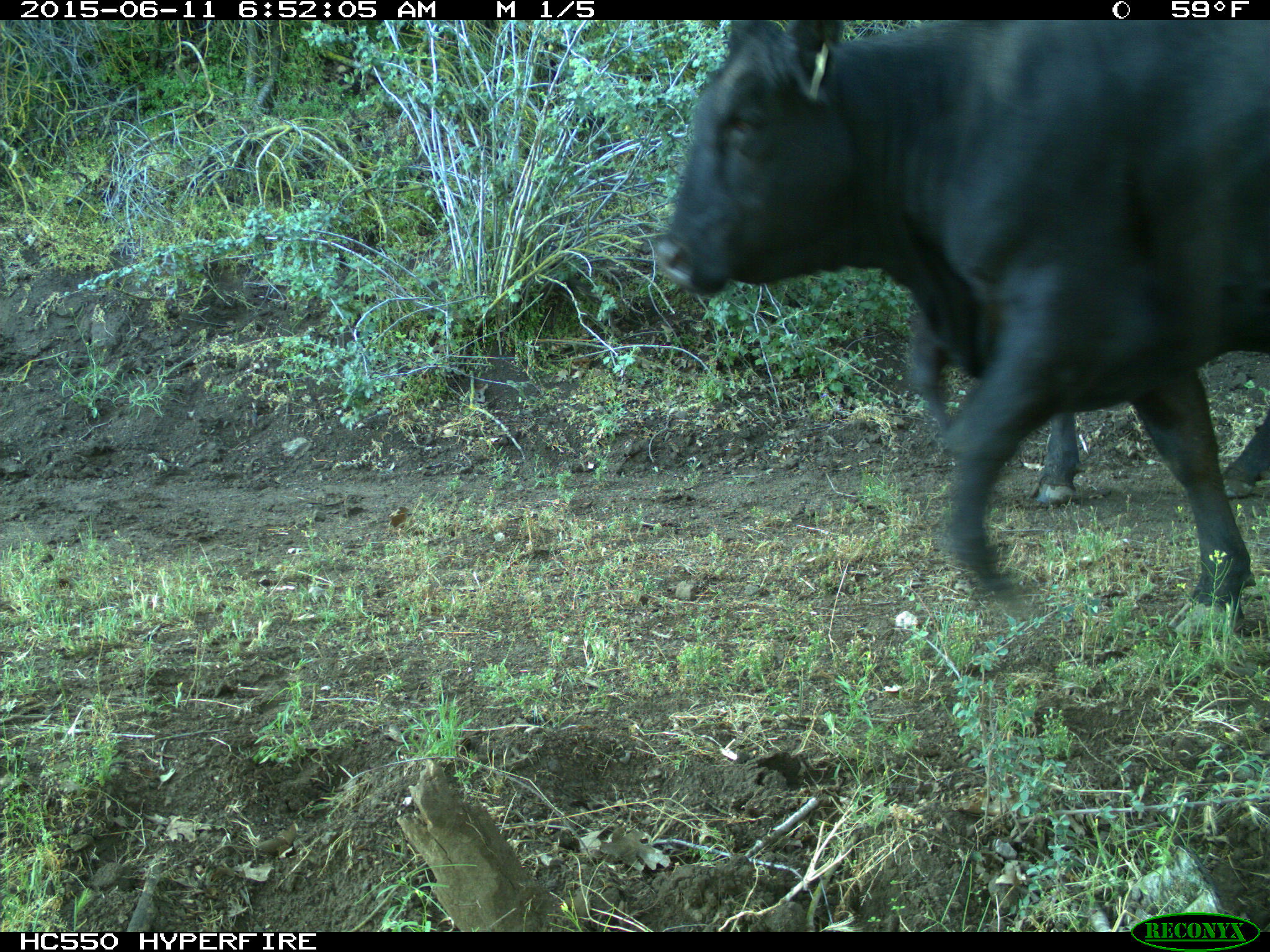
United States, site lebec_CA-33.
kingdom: Animalia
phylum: Chordata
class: Mammalia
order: Artiodactyla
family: Bovidae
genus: Bos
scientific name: Bos taurus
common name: domestic cow